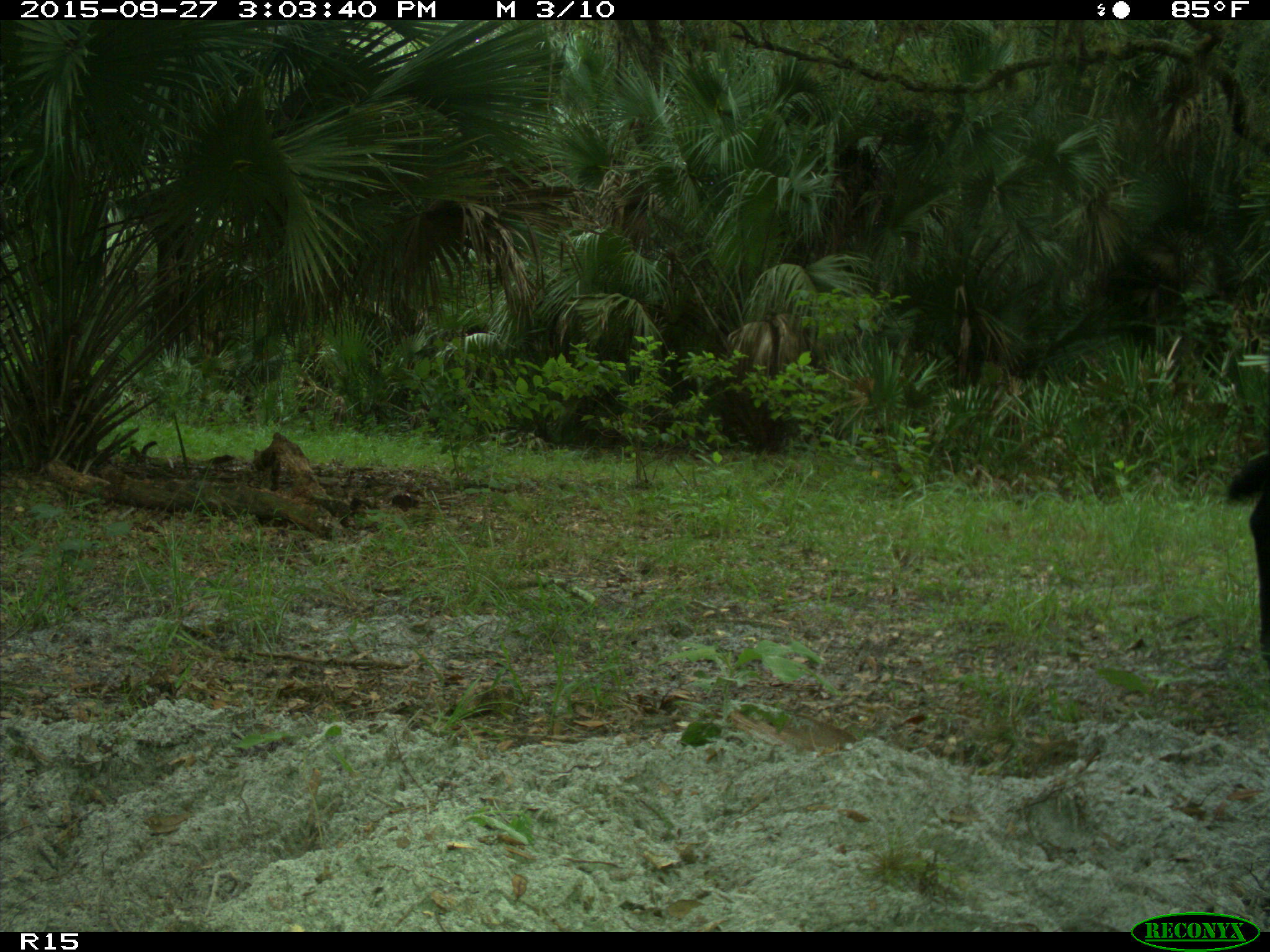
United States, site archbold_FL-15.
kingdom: Animalia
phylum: Chordata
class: Mammalia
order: Artiodactyla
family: Bovidae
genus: Bos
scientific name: Bos taurus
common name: domestic cow